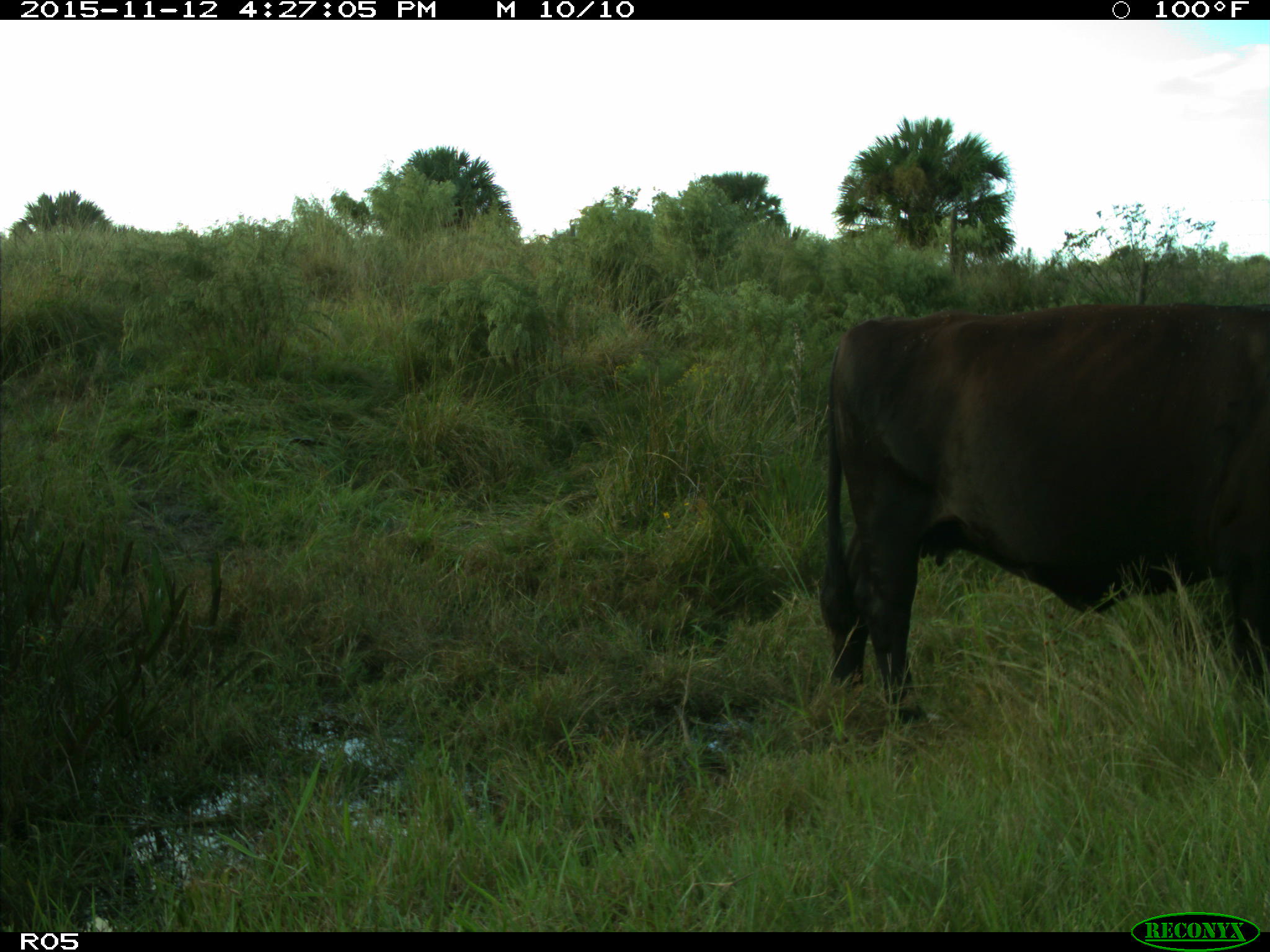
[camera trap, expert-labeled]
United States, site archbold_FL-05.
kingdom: Animalia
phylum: Chordata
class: Mammalia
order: Artiodactyla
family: Bovidae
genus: Bos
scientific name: Bos taurus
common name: domestic cow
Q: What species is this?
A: Bos taurus (domestic cow).